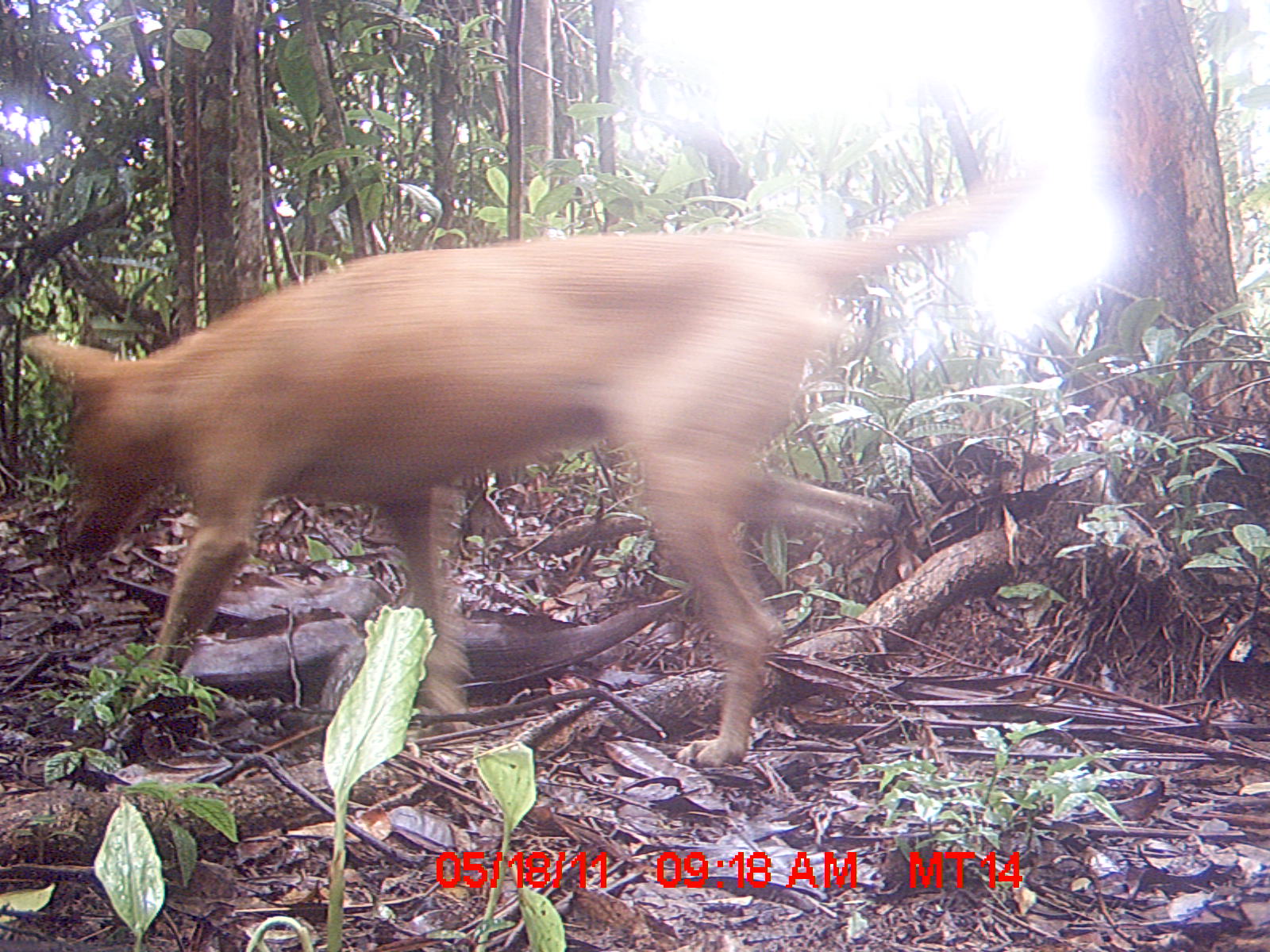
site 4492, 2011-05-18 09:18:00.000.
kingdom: Animalia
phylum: Chordata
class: Mammalia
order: Carnivora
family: Canidae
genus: Canis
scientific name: Canis familiaris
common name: domestic dog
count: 1